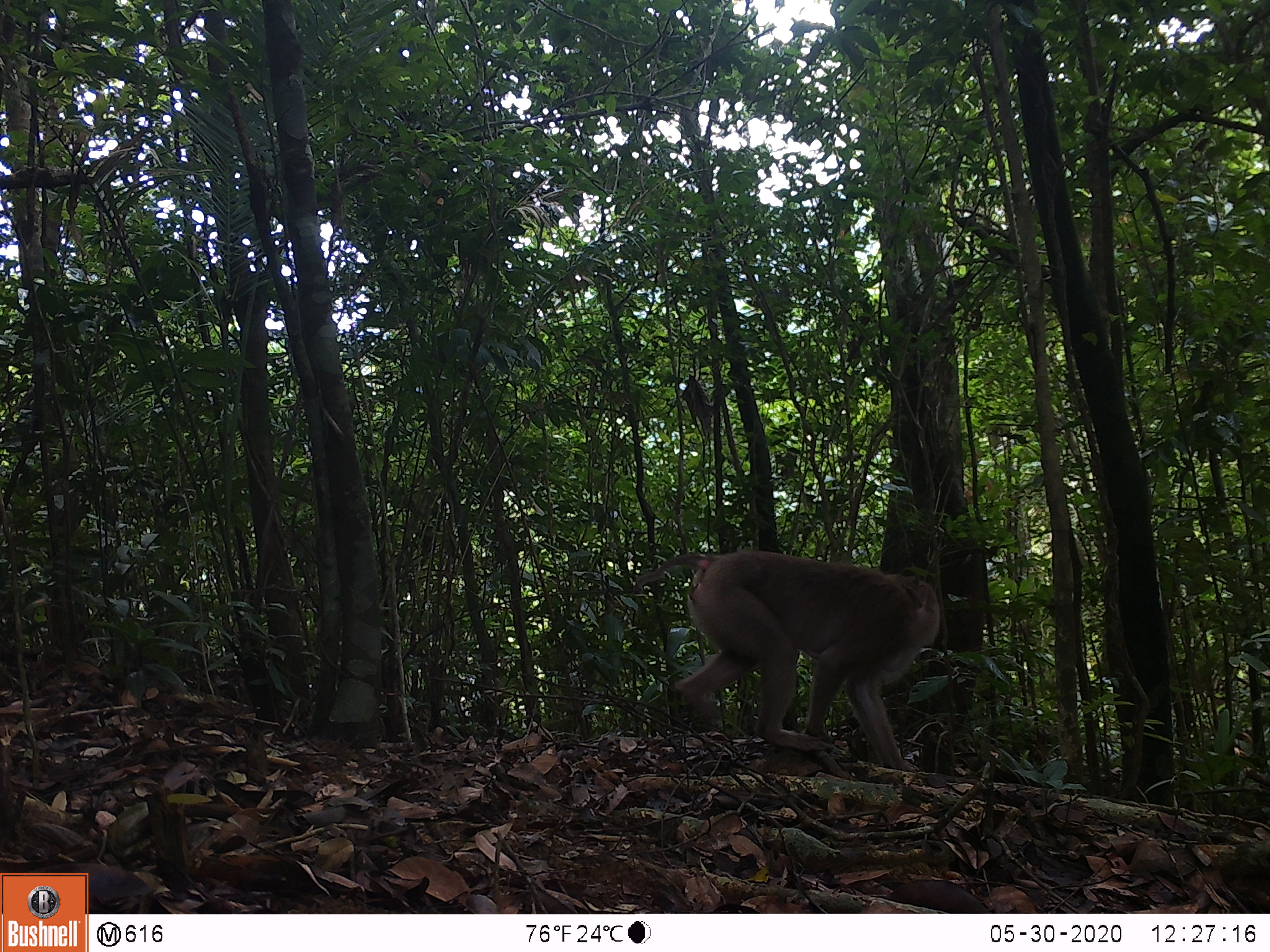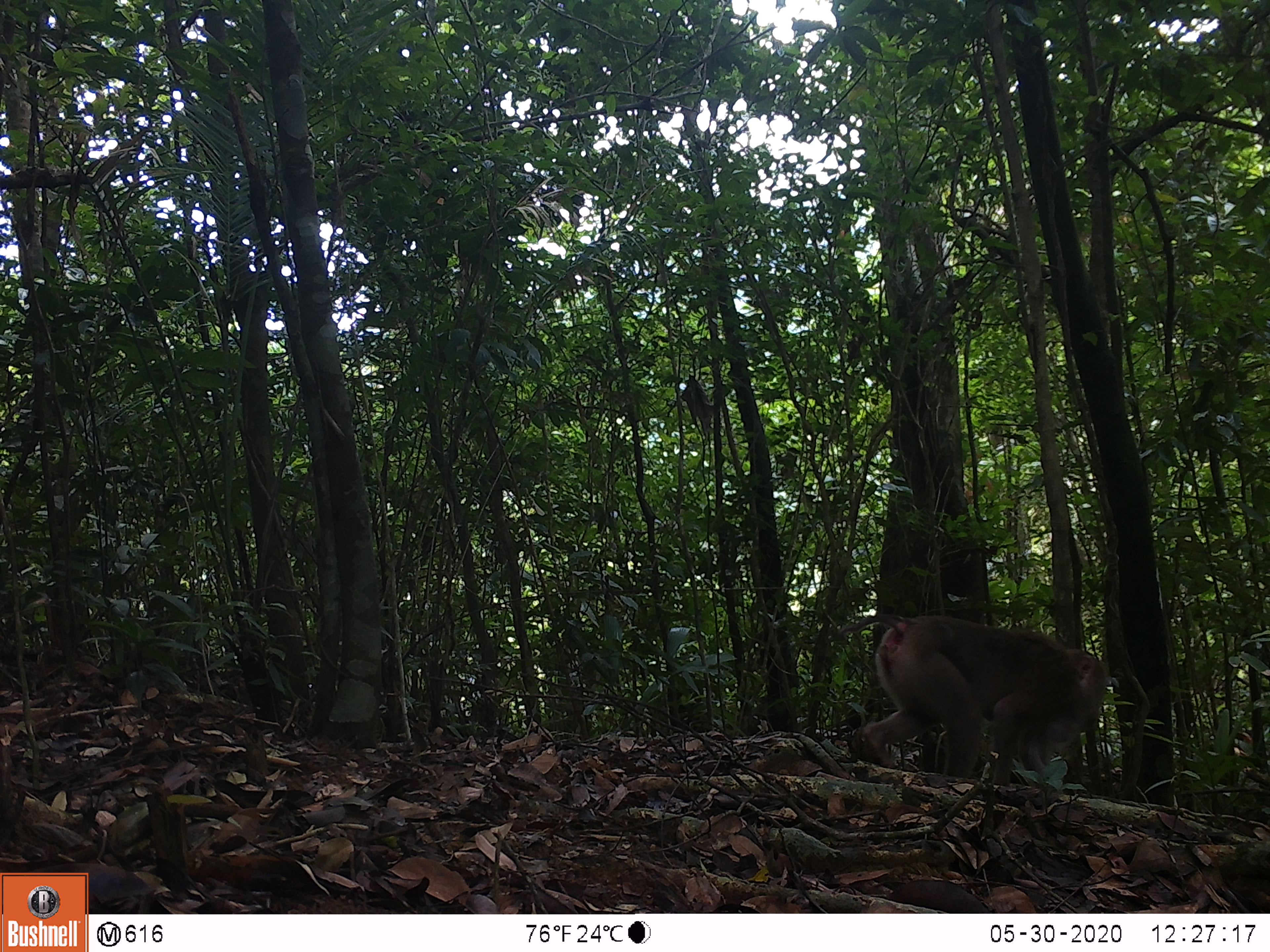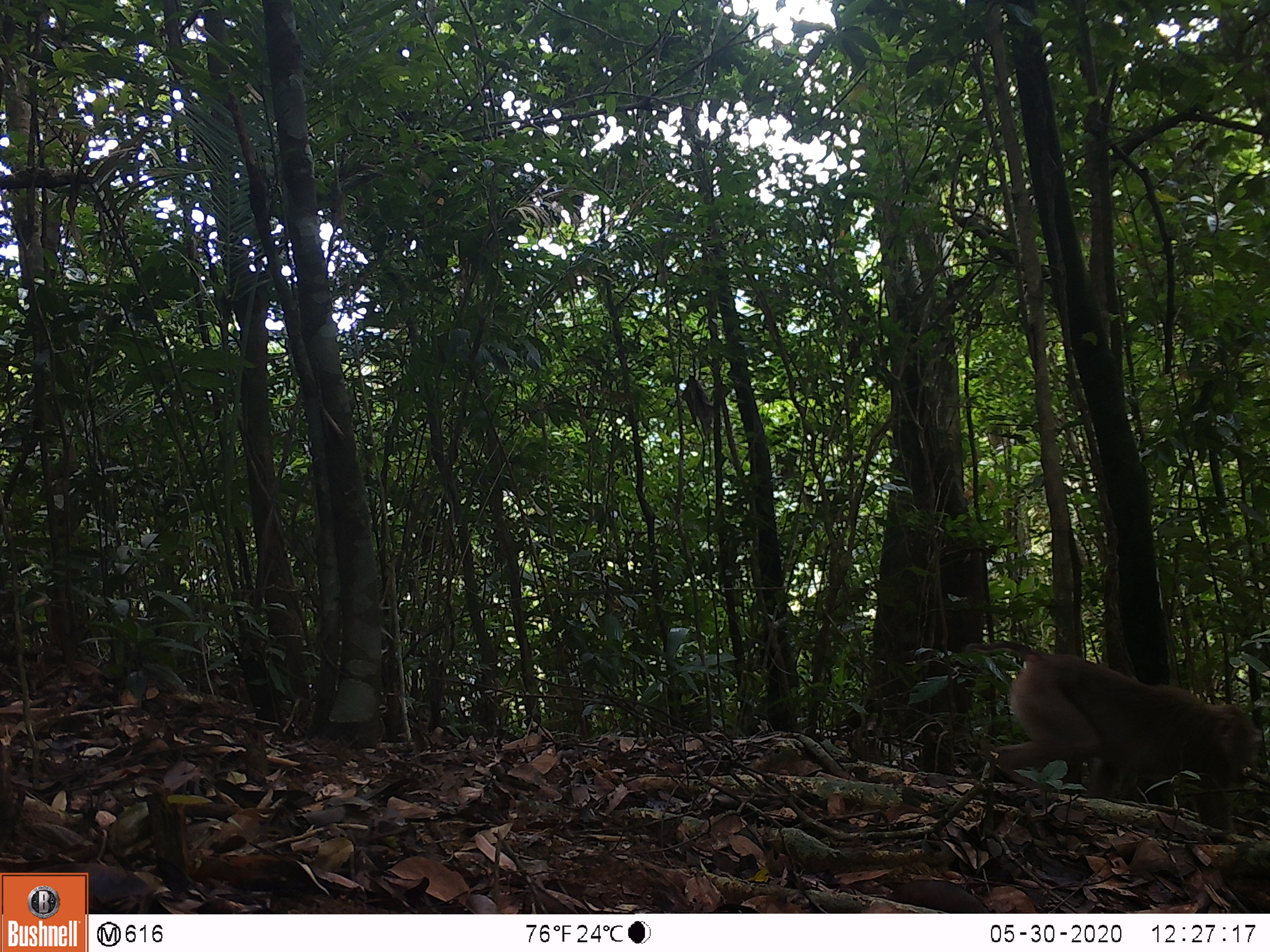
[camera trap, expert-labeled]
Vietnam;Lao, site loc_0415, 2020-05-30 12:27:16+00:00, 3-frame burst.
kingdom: Animalia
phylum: Chordata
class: Mammalia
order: Primates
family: Cercopithecidae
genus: Macaca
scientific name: Macaca nemestrina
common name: pig-tailed macaque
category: pig tailed macaque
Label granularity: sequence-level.